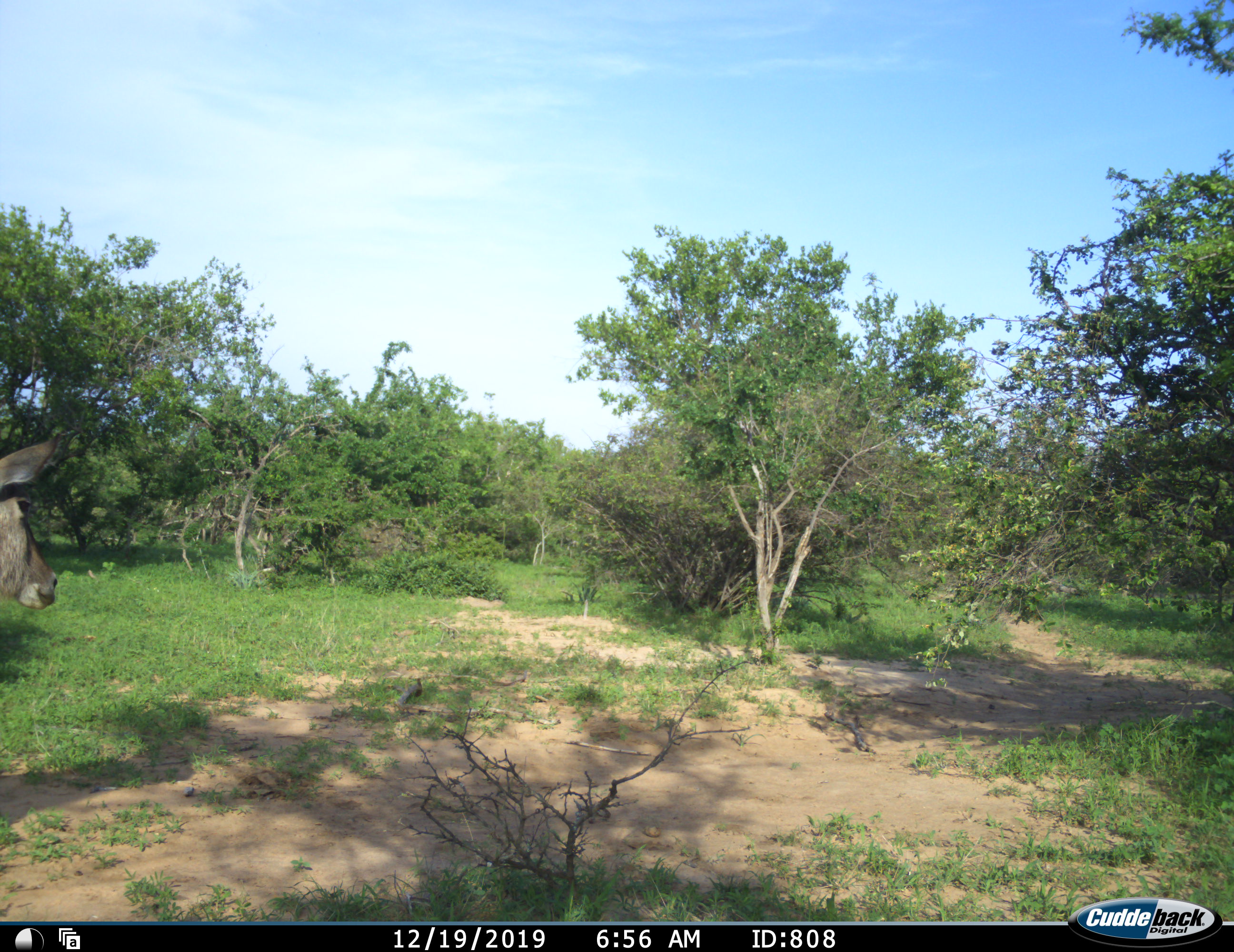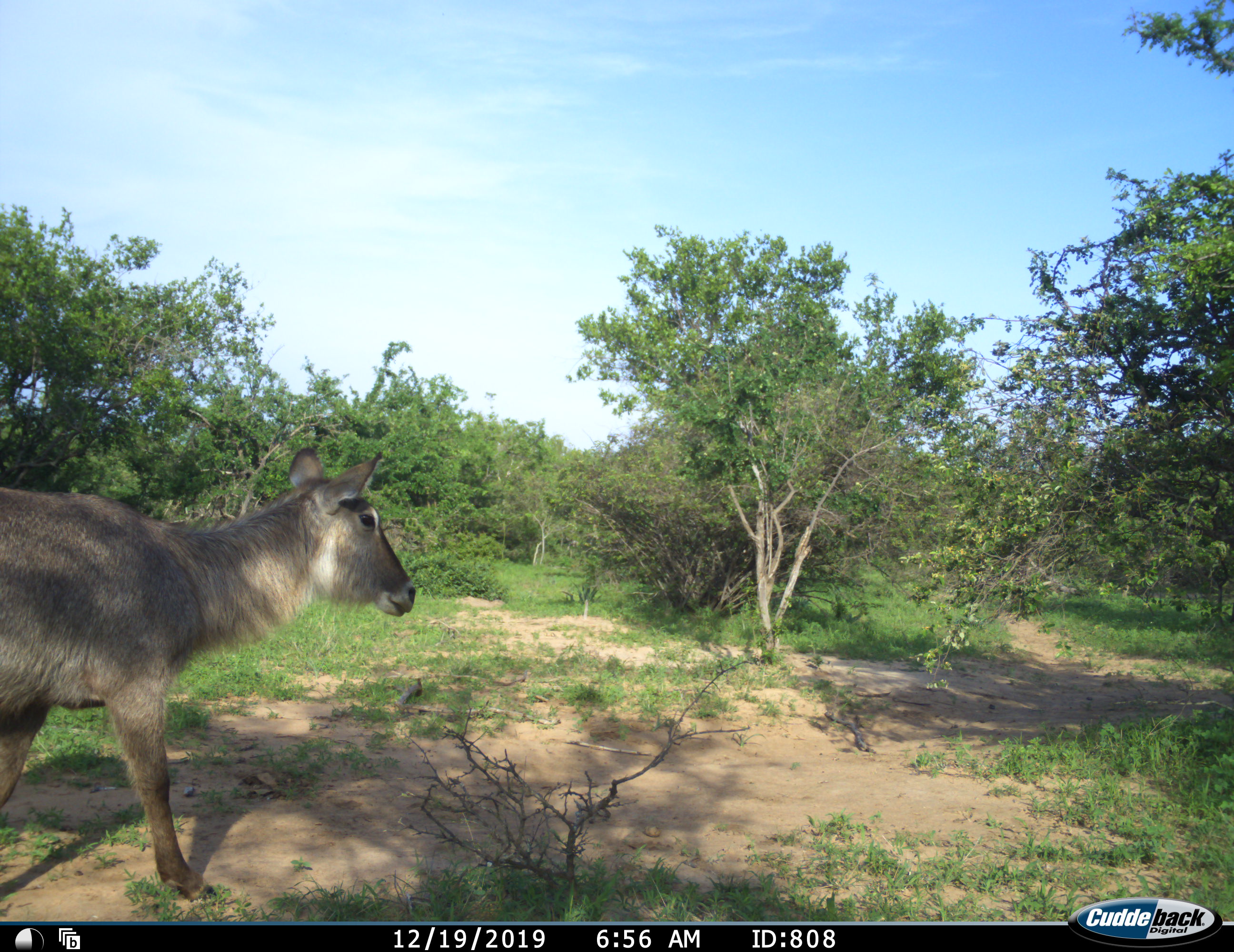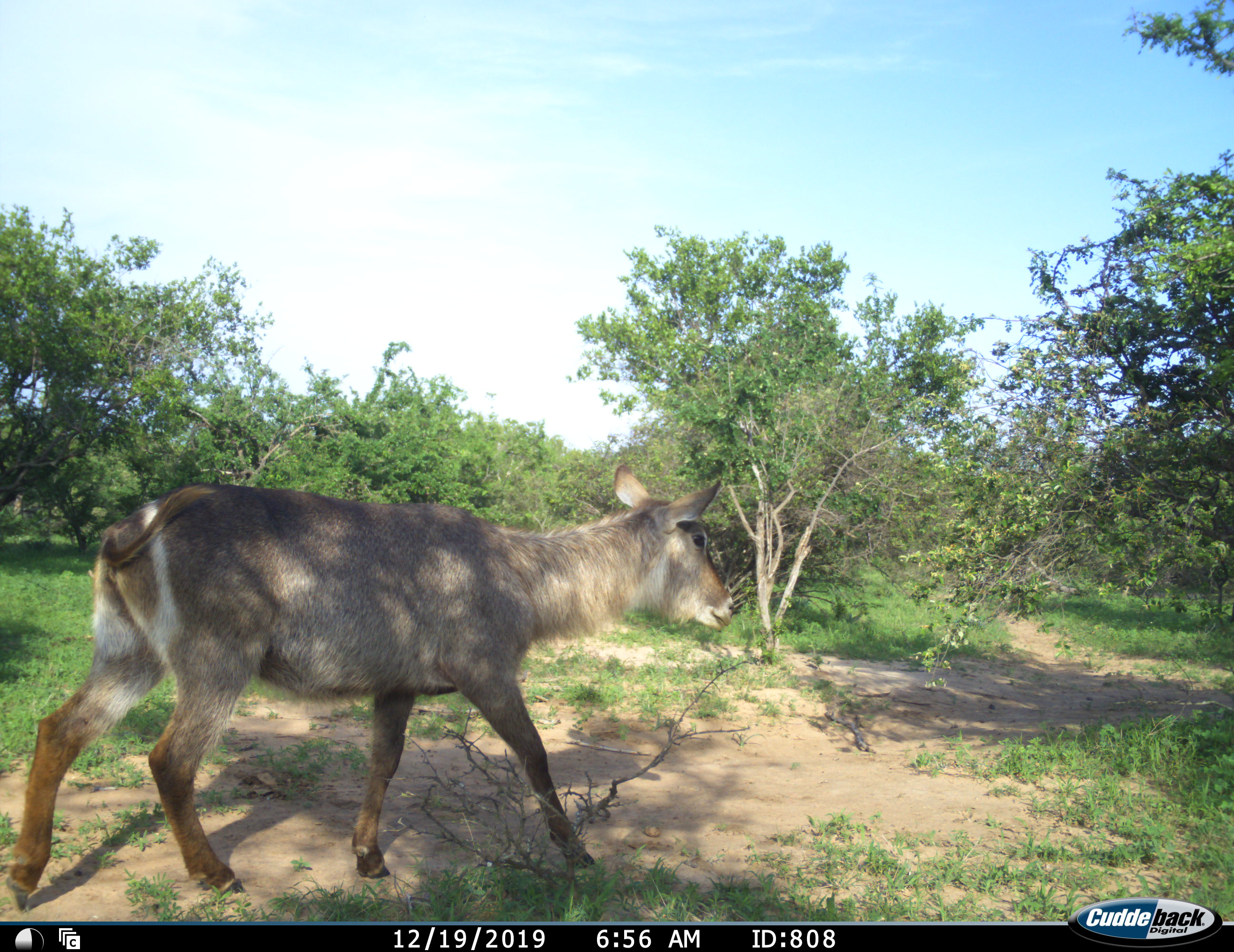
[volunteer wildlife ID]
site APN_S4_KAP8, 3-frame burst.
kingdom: Animalia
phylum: Chordata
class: Mammalia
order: Artiodactyla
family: Bovidae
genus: Kobus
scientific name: Kobus ellipsiprymnus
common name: waterbuck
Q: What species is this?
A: Waterbuck (Kobus ellipsiprymnus).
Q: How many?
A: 1.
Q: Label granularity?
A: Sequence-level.